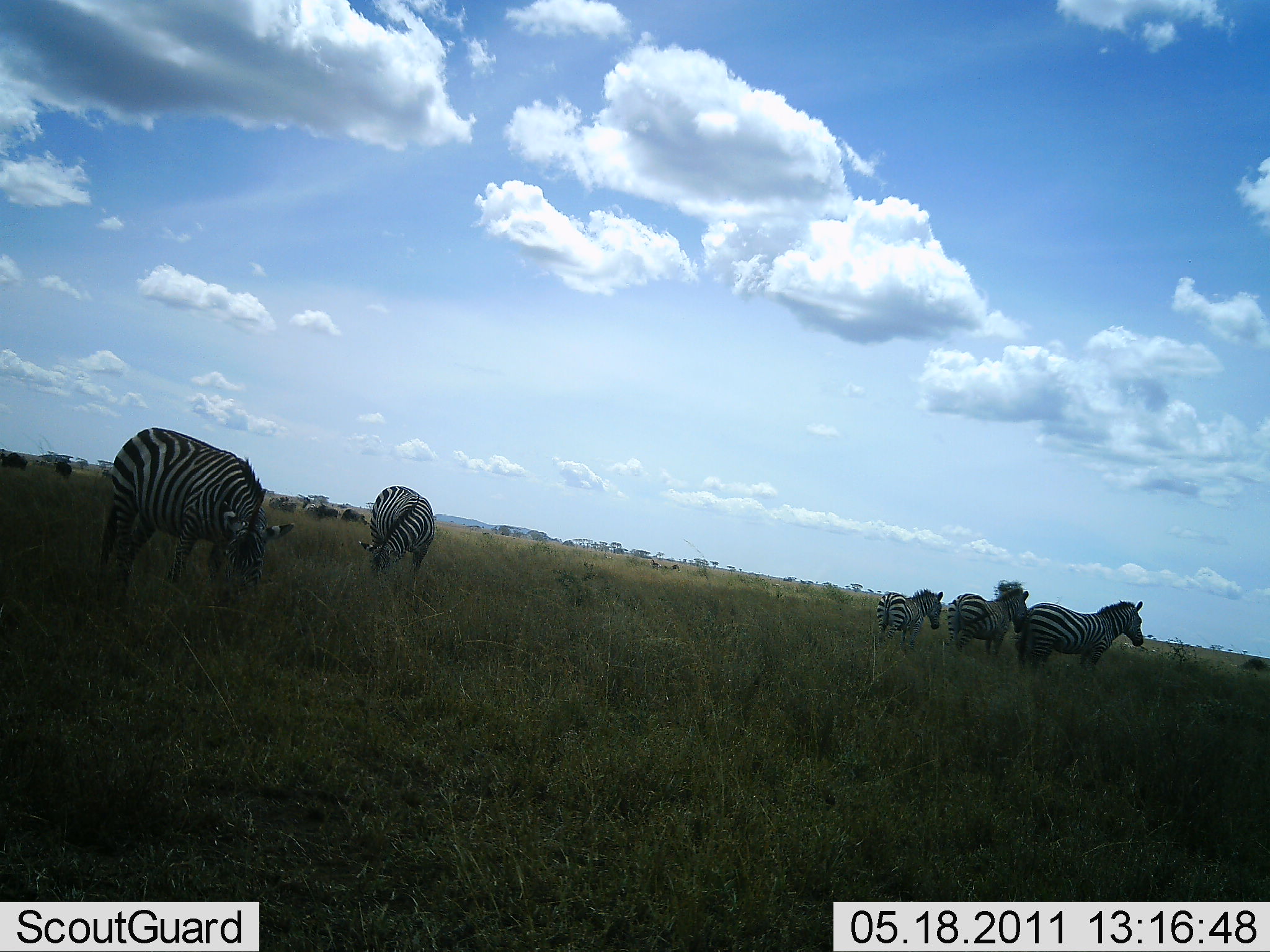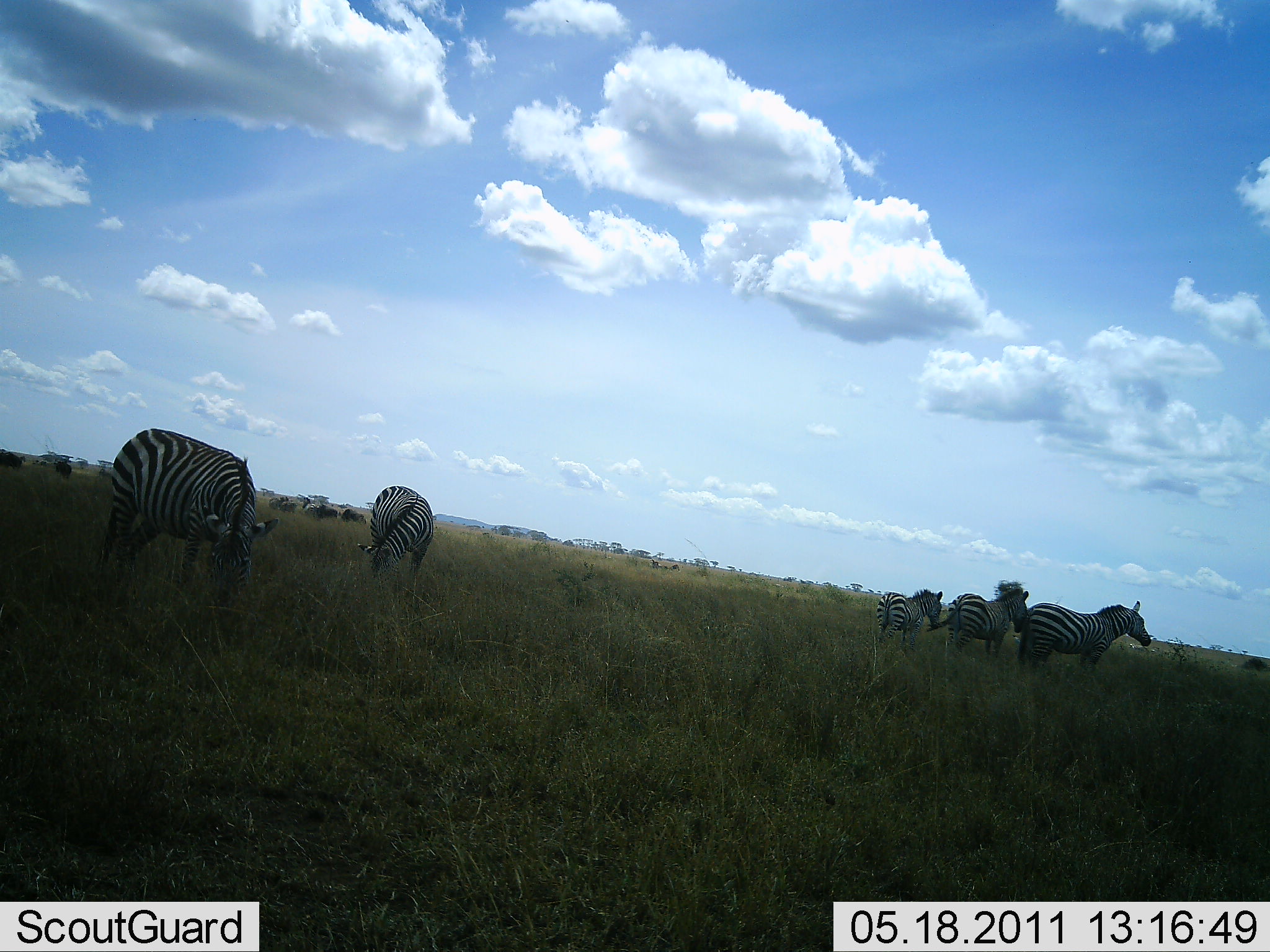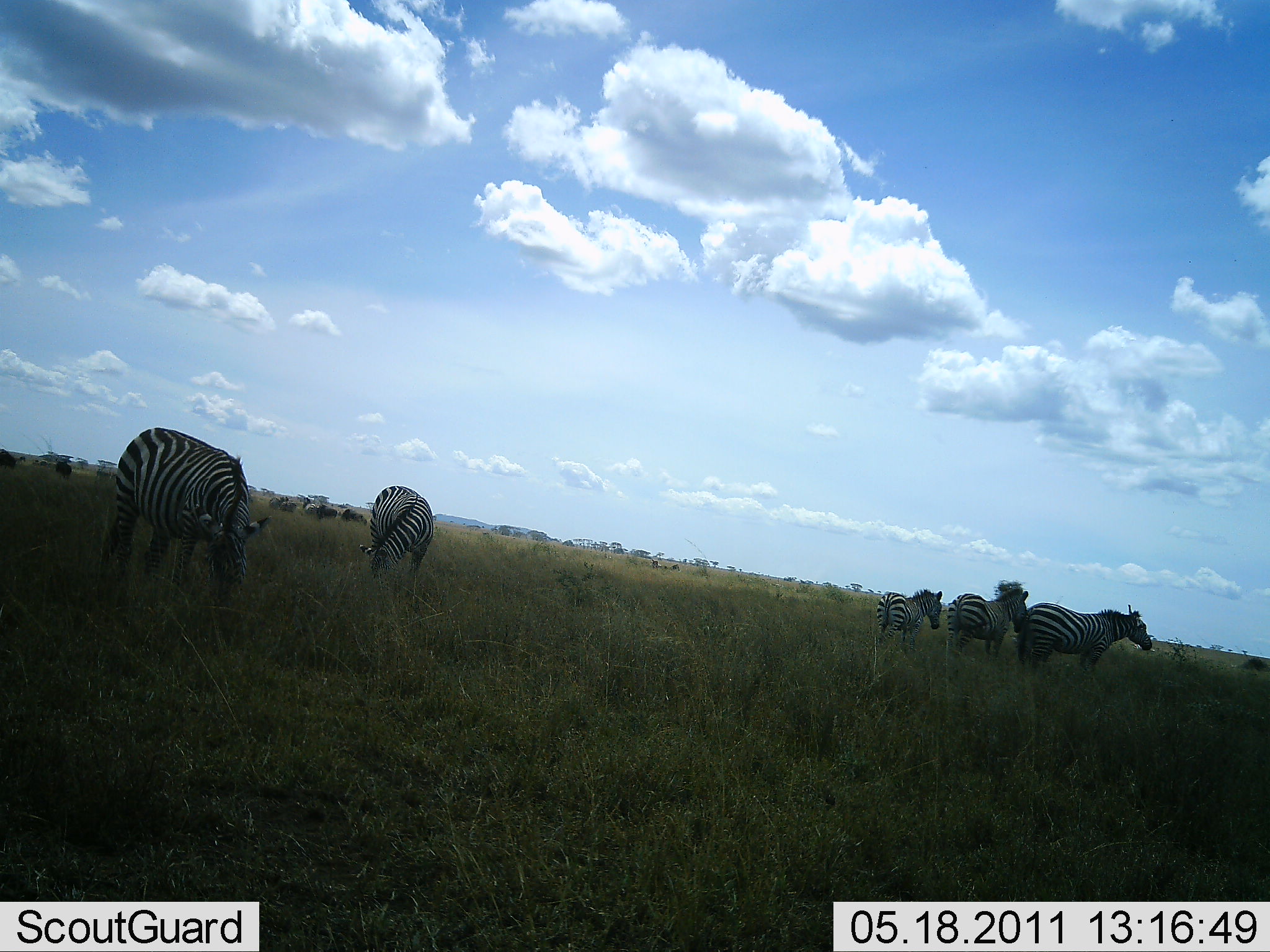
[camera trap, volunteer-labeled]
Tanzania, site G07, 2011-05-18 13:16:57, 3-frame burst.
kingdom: Animalia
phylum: Chordata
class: Mammalia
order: Perissodactyla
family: Equidae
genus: Equus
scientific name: Equus quagga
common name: plains zebra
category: zebra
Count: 5.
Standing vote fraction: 53%.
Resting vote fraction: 0%.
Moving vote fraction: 6%.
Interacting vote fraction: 6%.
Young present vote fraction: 12%.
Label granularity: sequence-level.